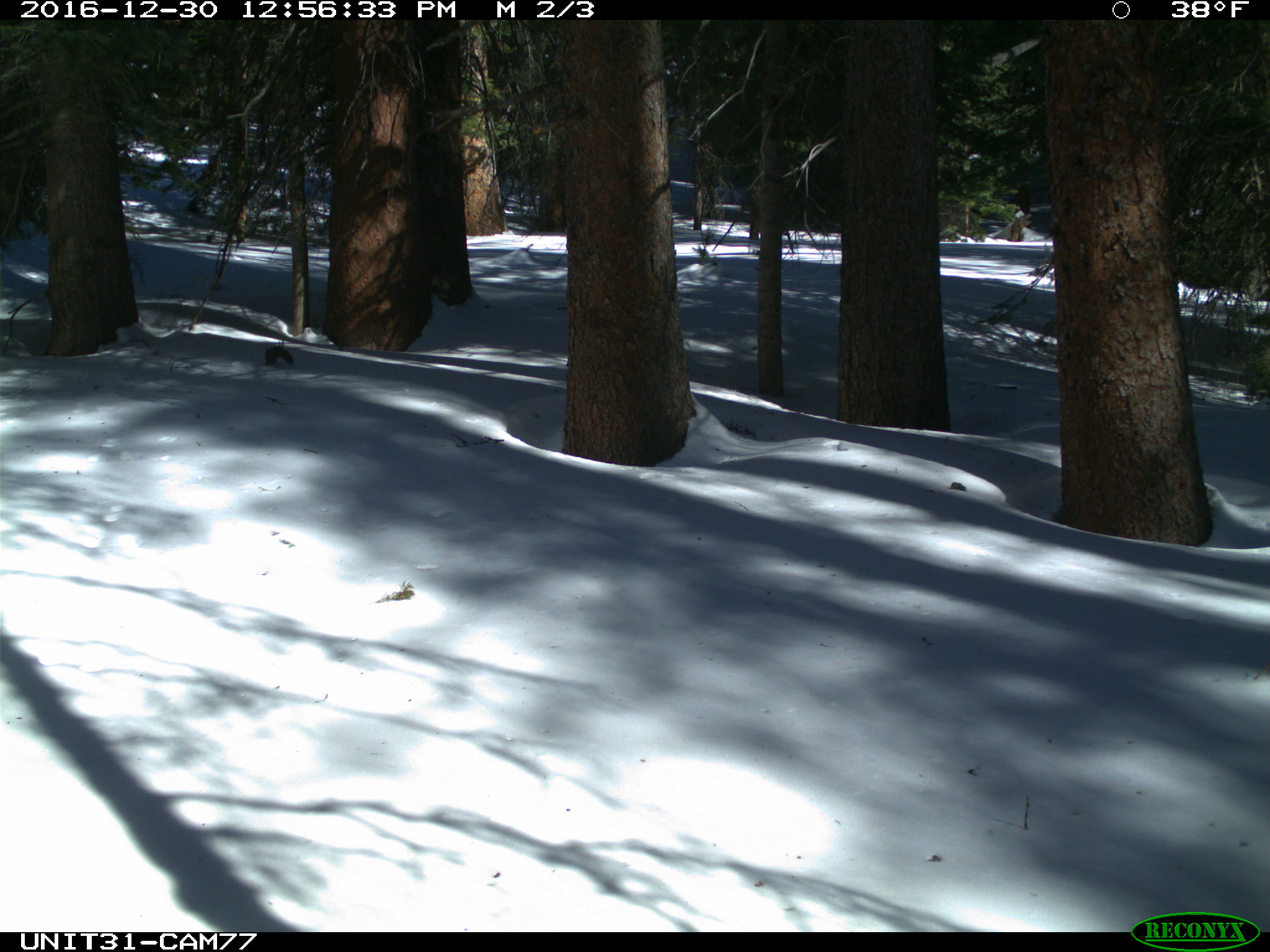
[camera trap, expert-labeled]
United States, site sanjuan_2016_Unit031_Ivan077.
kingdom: Animalia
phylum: Chordata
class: Mammalia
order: Rodentia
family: Sciuridae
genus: Tamiasciurus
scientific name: Tamiasciurus hudsonicus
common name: american red squirrel